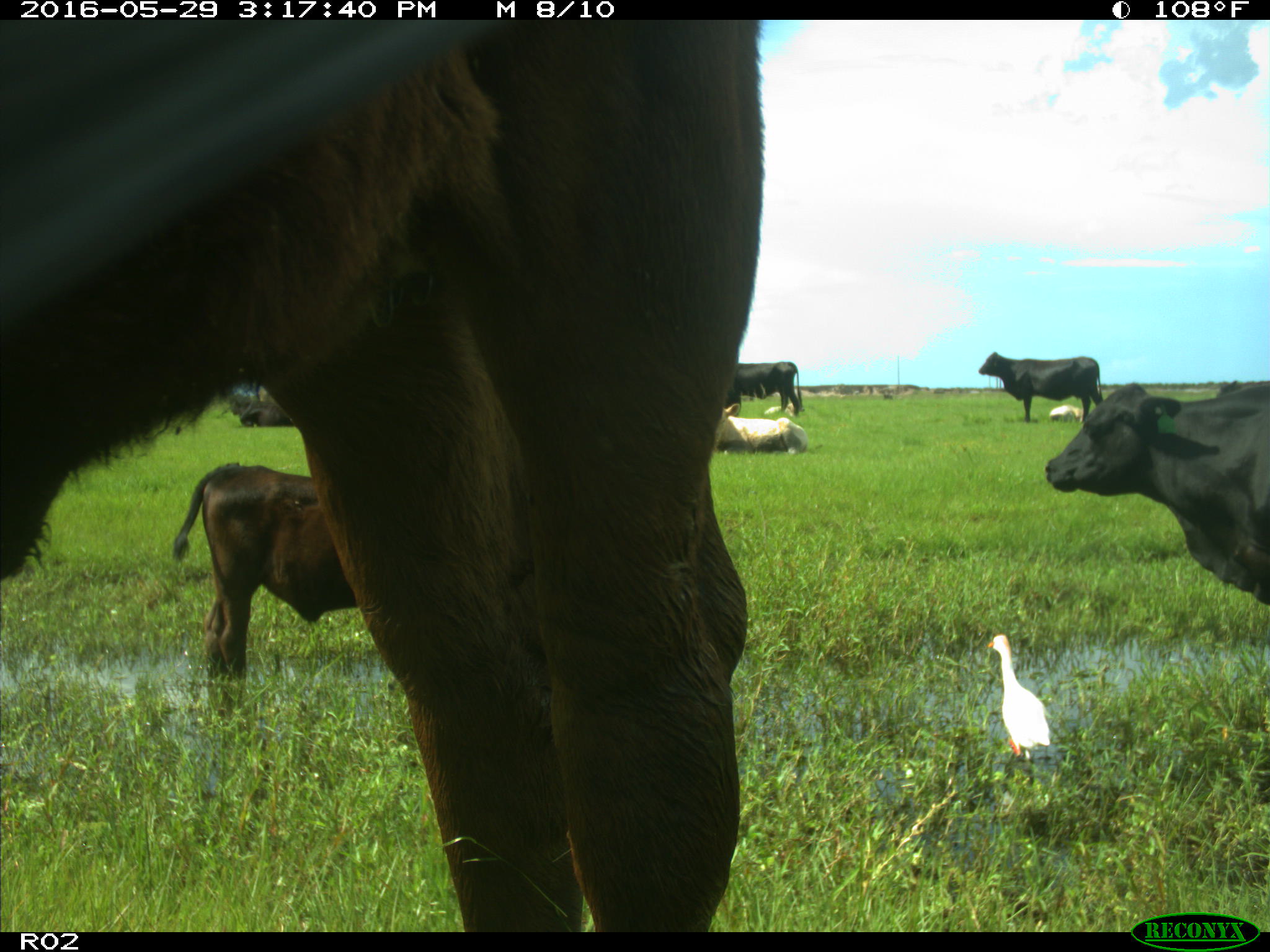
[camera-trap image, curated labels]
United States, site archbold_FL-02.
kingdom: Animalia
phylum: Chordata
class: Mammalia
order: Artiodactyla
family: Bovidae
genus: Bos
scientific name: Bos taurus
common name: domestic cow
Bos taurus (domestic cow).